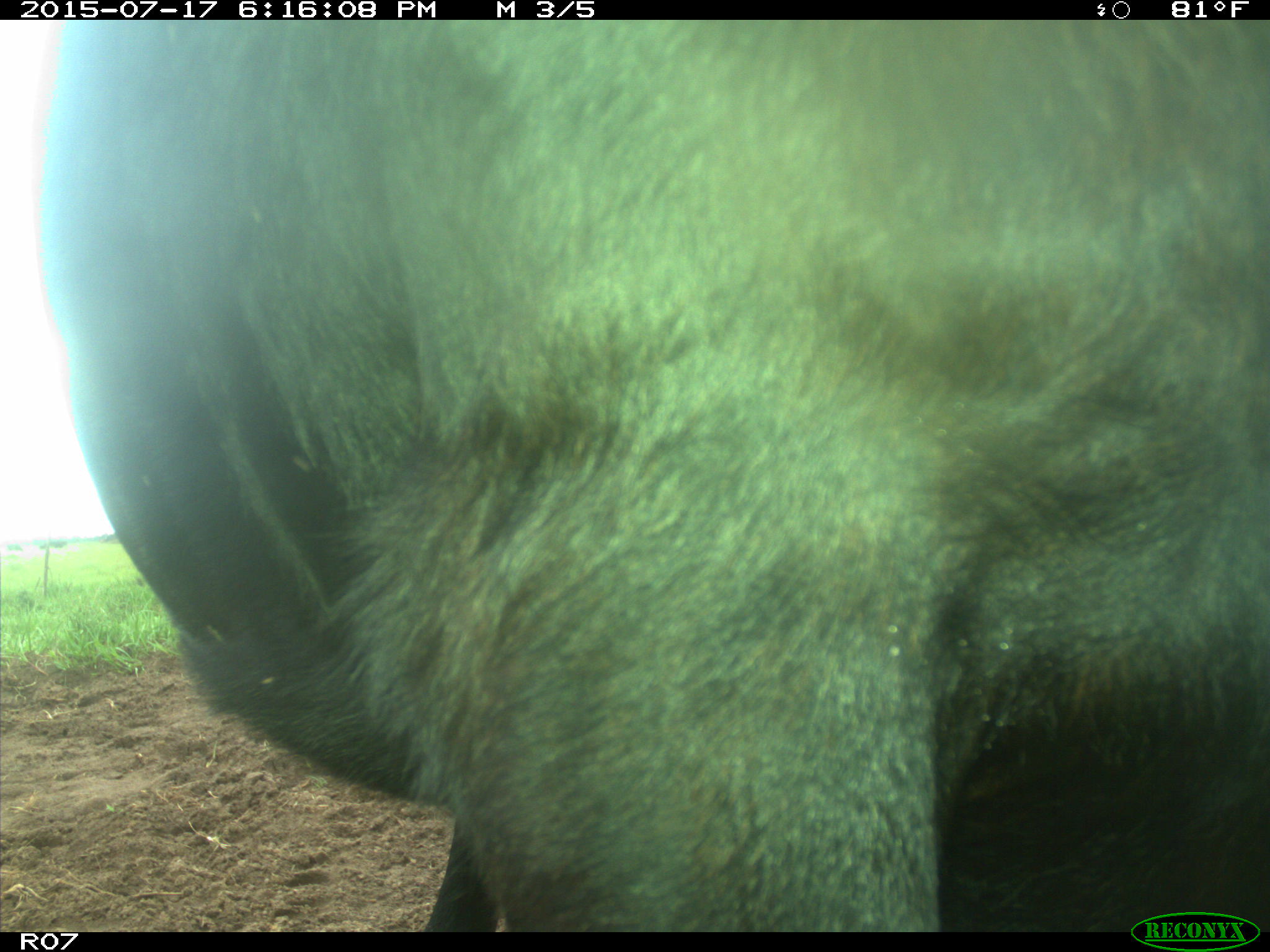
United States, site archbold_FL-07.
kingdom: Animalia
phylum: Chordata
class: Mammalia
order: Artiodactyla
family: Bovidae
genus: Bos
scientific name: Bos taurus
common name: domestic cow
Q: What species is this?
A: Bos taurus (domestic cow).